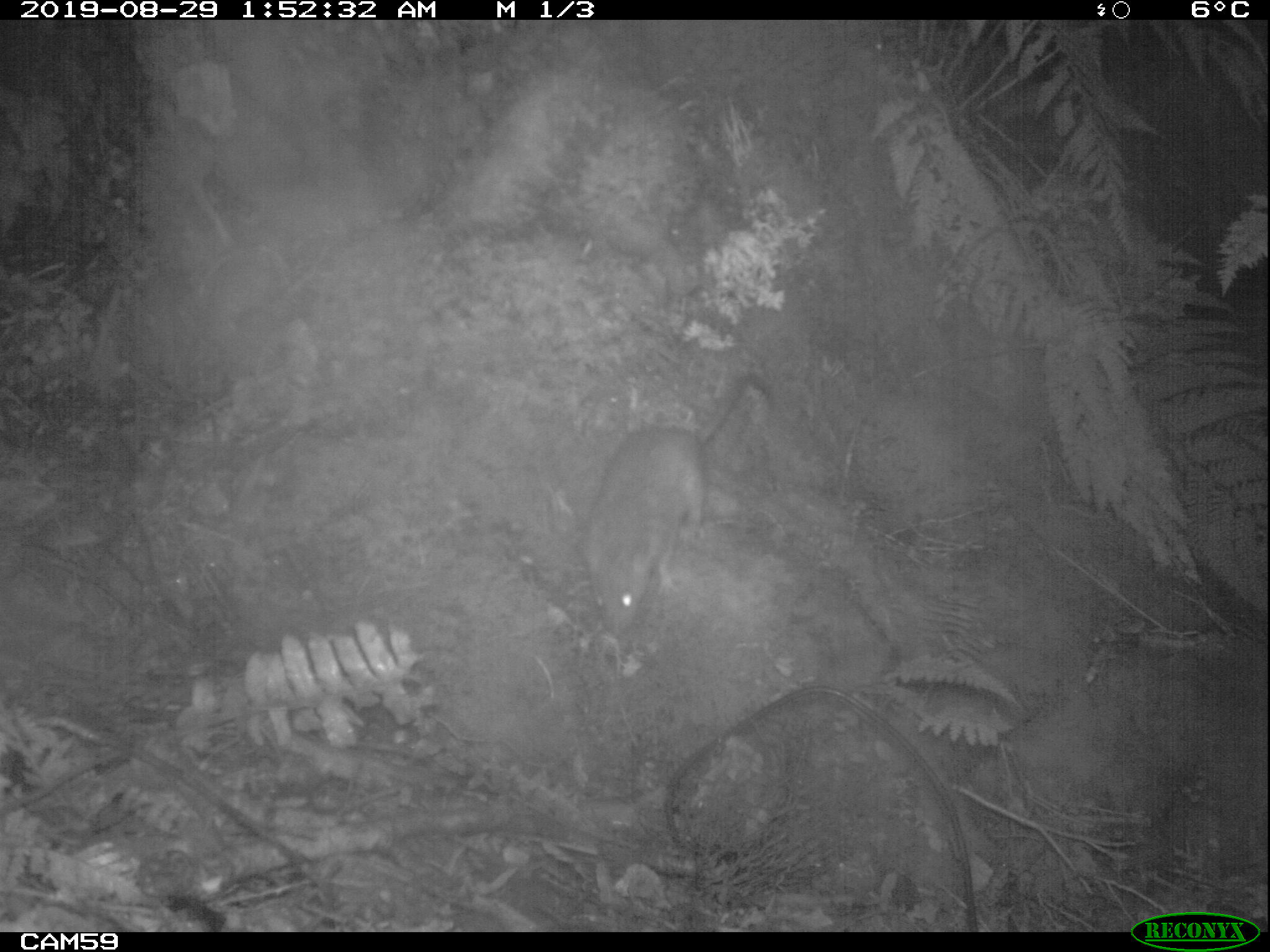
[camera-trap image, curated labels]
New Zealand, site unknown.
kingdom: Animalia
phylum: Chordata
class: Mammalia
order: Rodentia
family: Muridae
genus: Rattus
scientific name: Rattus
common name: rat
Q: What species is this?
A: Rat (Rattus).